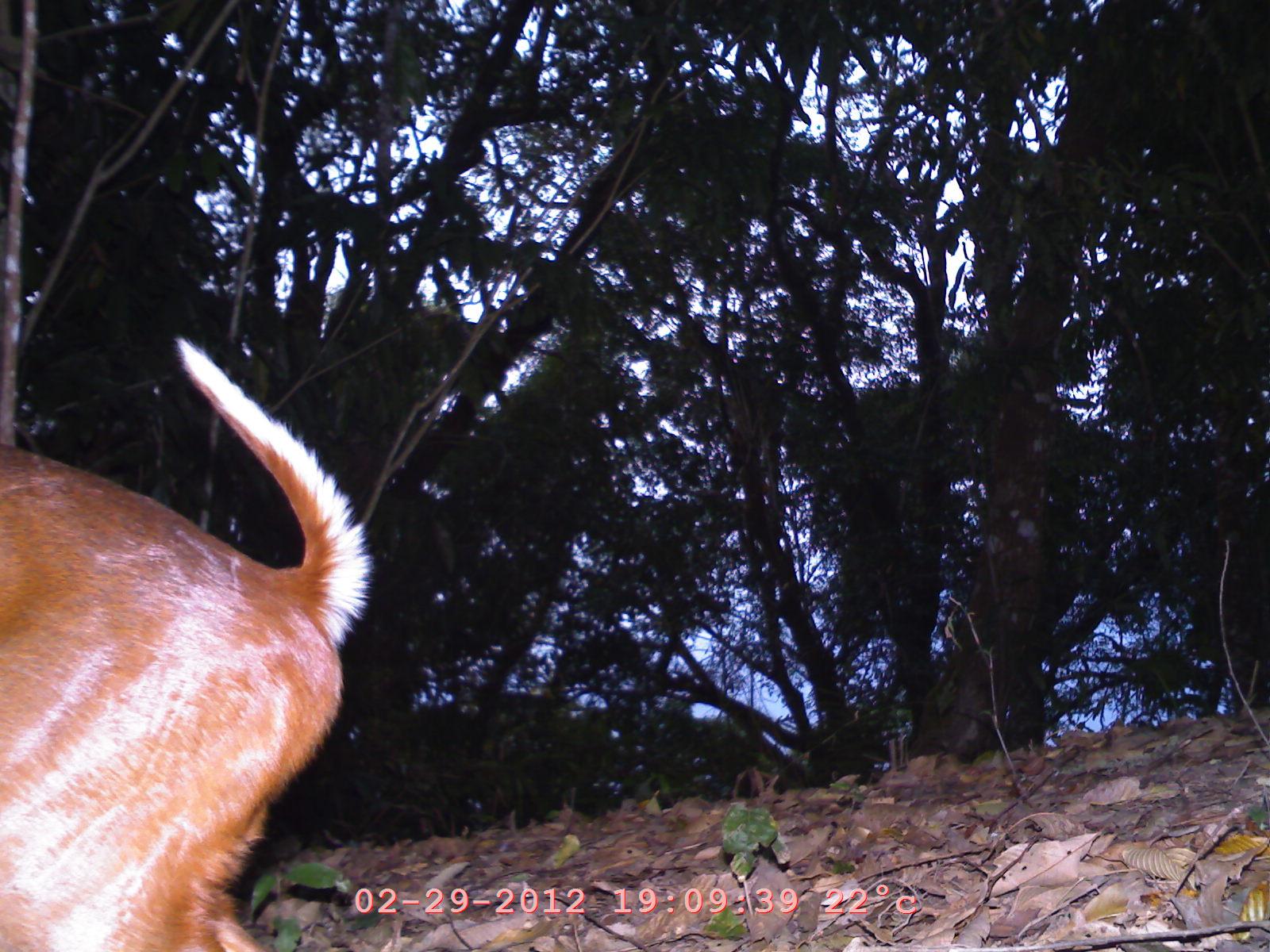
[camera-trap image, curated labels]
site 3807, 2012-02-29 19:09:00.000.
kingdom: Animalia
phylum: Chordata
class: Mammalia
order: Artiodactyla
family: Cervidae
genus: Muntiacus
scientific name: Muntiacus muntjak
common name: southern red muntjac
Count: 1.